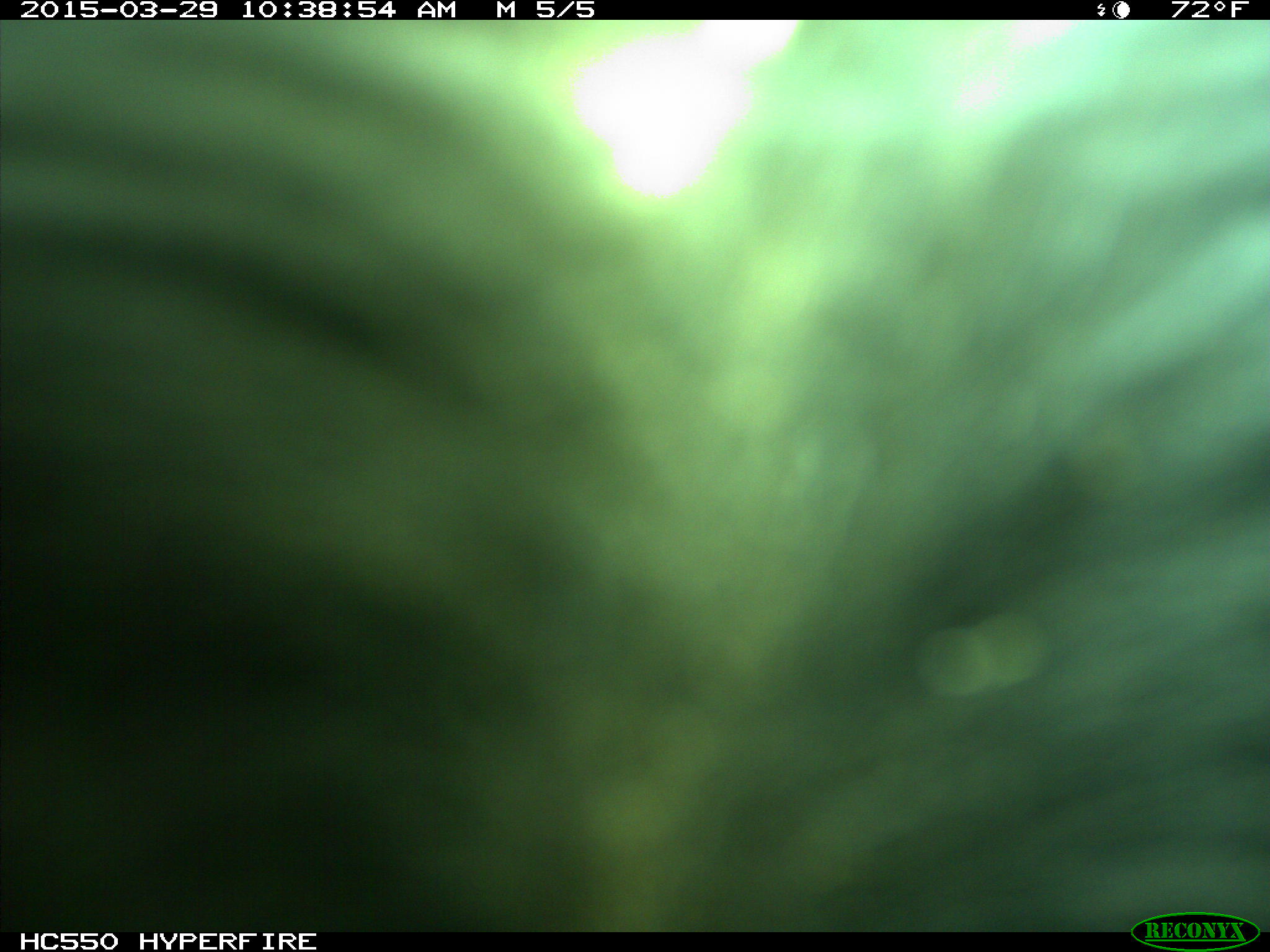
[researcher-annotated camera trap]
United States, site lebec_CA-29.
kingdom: Animalia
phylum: Chordata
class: Mammalia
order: Artiodactyla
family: Bovidae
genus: Bos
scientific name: Bos taurus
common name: domestic cow